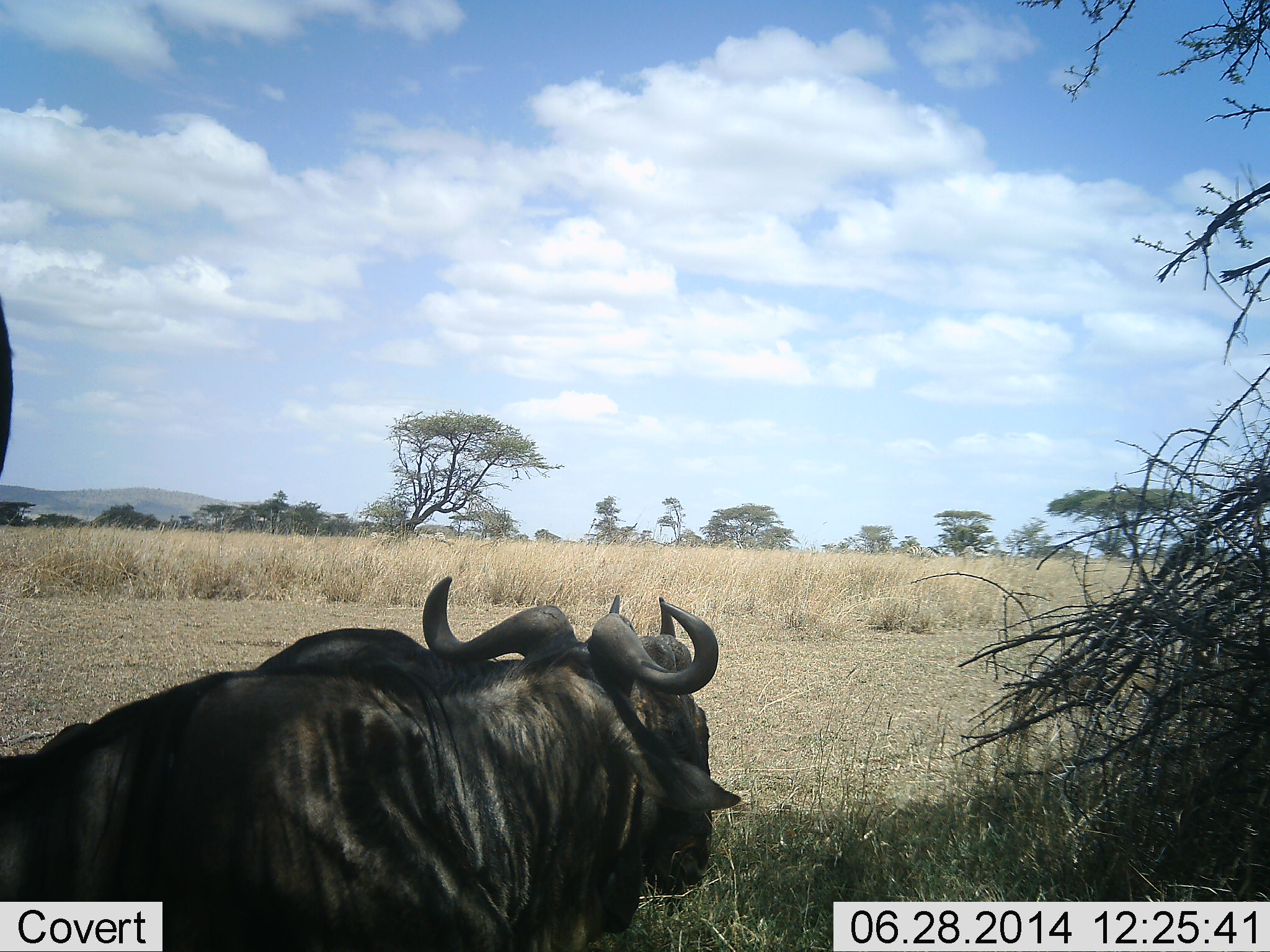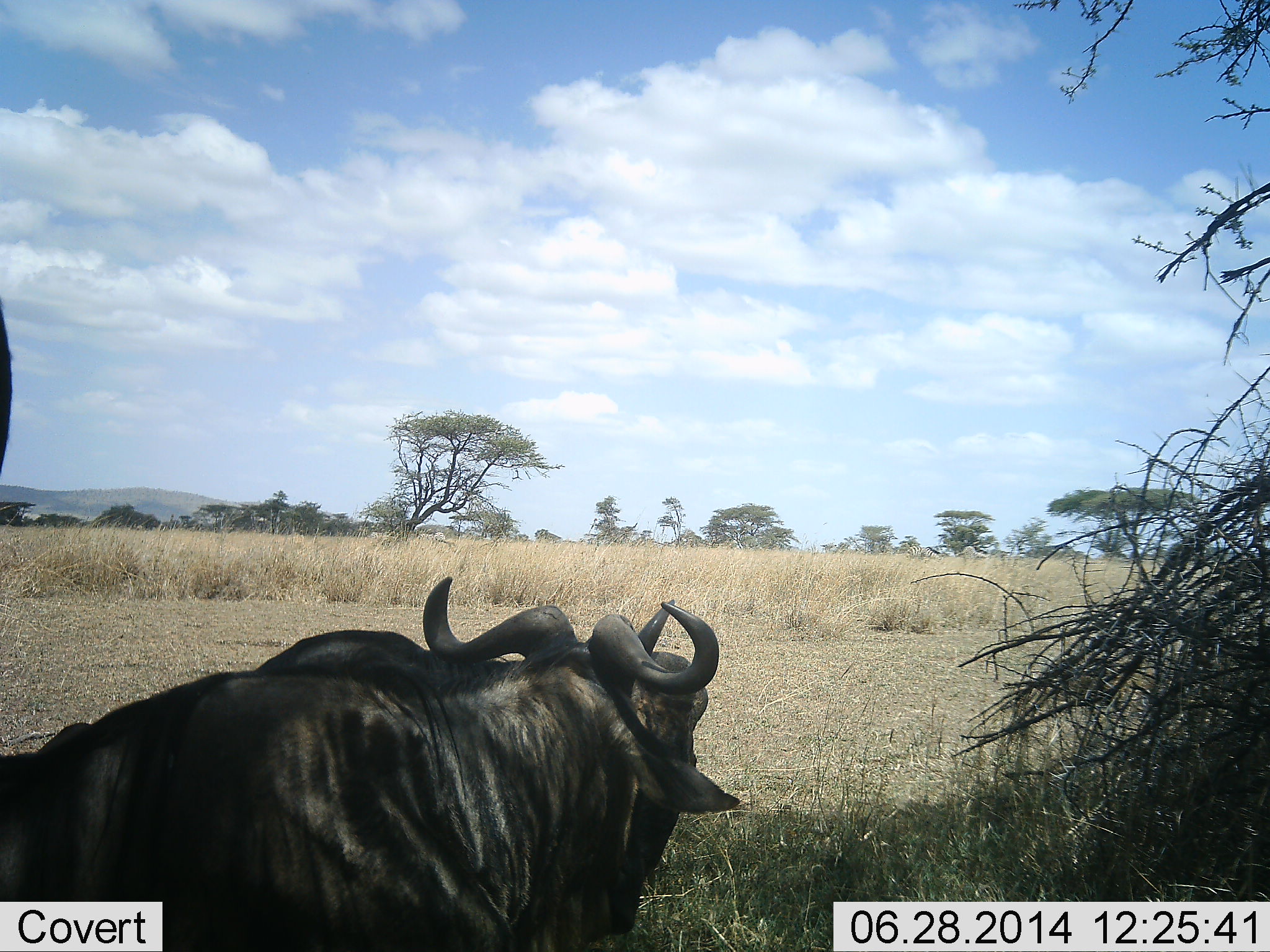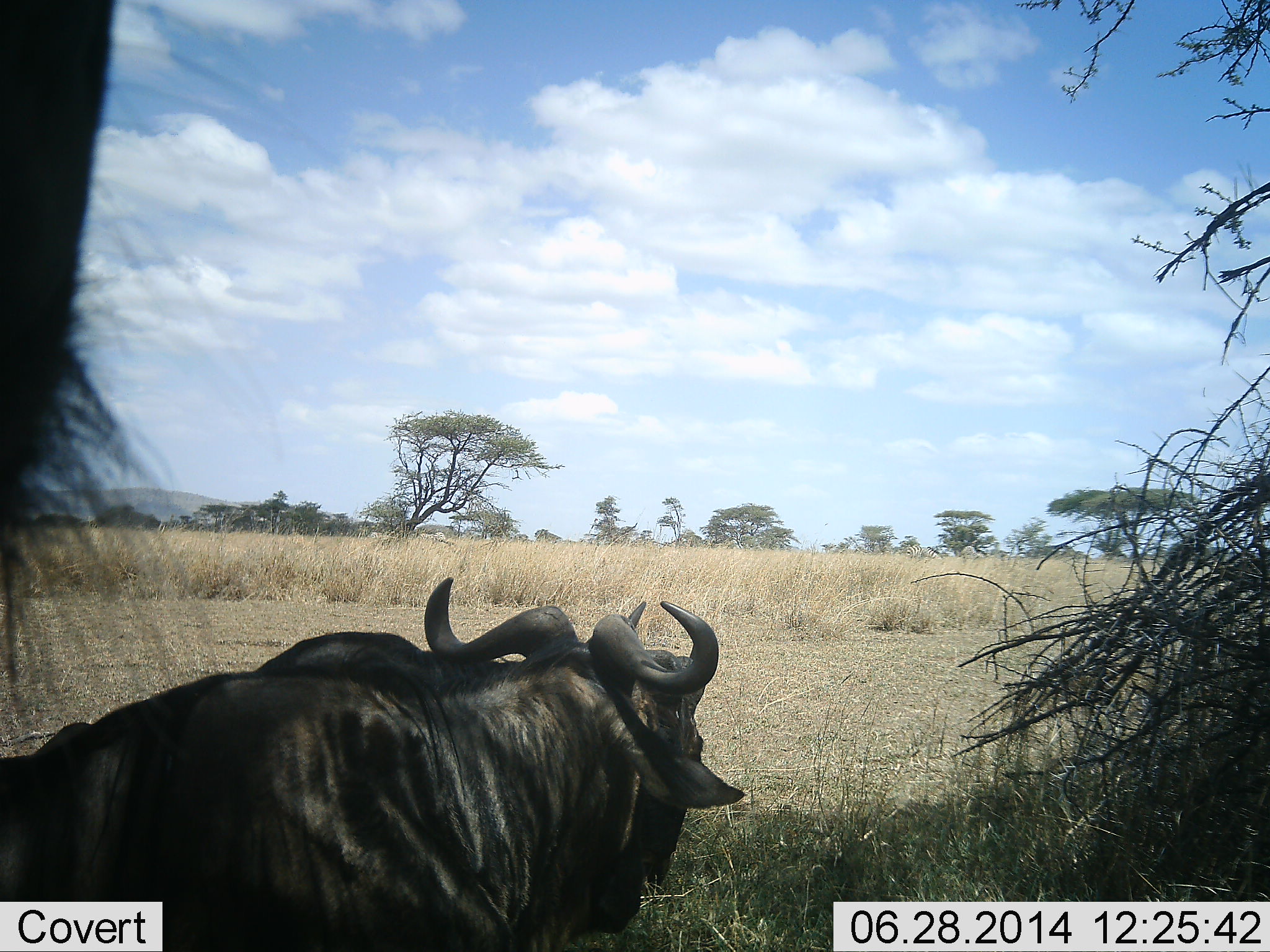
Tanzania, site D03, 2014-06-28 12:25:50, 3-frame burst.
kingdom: Animalia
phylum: Chordata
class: Mammalia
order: Artiodactyla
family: Bovidae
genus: Connochaetes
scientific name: Connochaetes taurinus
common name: blue wildebeest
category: wildebeest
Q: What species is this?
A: Wildebeest (blue wildebeest) (Connochaetes taurinus).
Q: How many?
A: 2.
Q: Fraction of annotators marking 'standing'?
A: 50%.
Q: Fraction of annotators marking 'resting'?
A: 60%.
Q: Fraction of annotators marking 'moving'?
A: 10%.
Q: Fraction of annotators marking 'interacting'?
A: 0%.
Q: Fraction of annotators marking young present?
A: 0%.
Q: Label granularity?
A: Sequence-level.